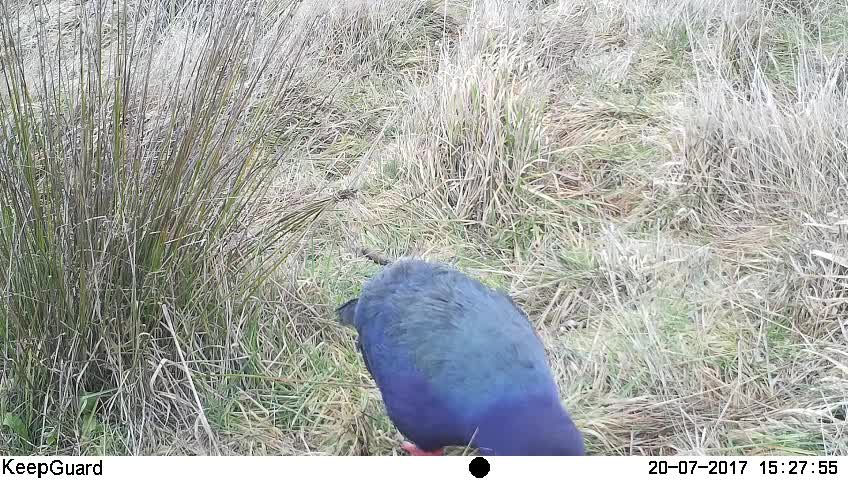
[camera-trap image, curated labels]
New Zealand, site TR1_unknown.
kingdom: Animalia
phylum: Chordata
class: Aves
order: Gruiformes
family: Rallidae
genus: Porphyrio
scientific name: Porphyrio mantelli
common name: takahe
Takahe (Porphyrio mantelli).